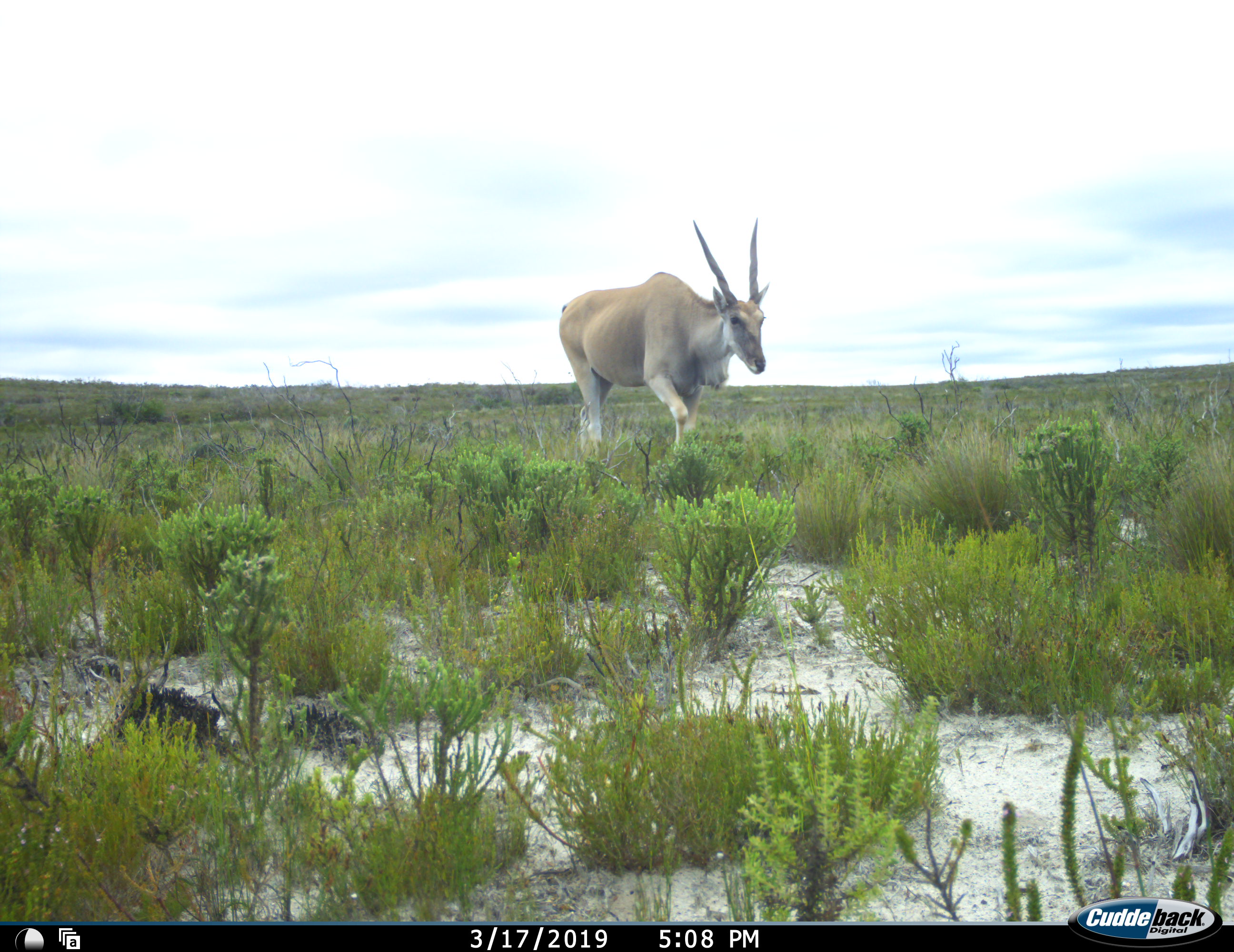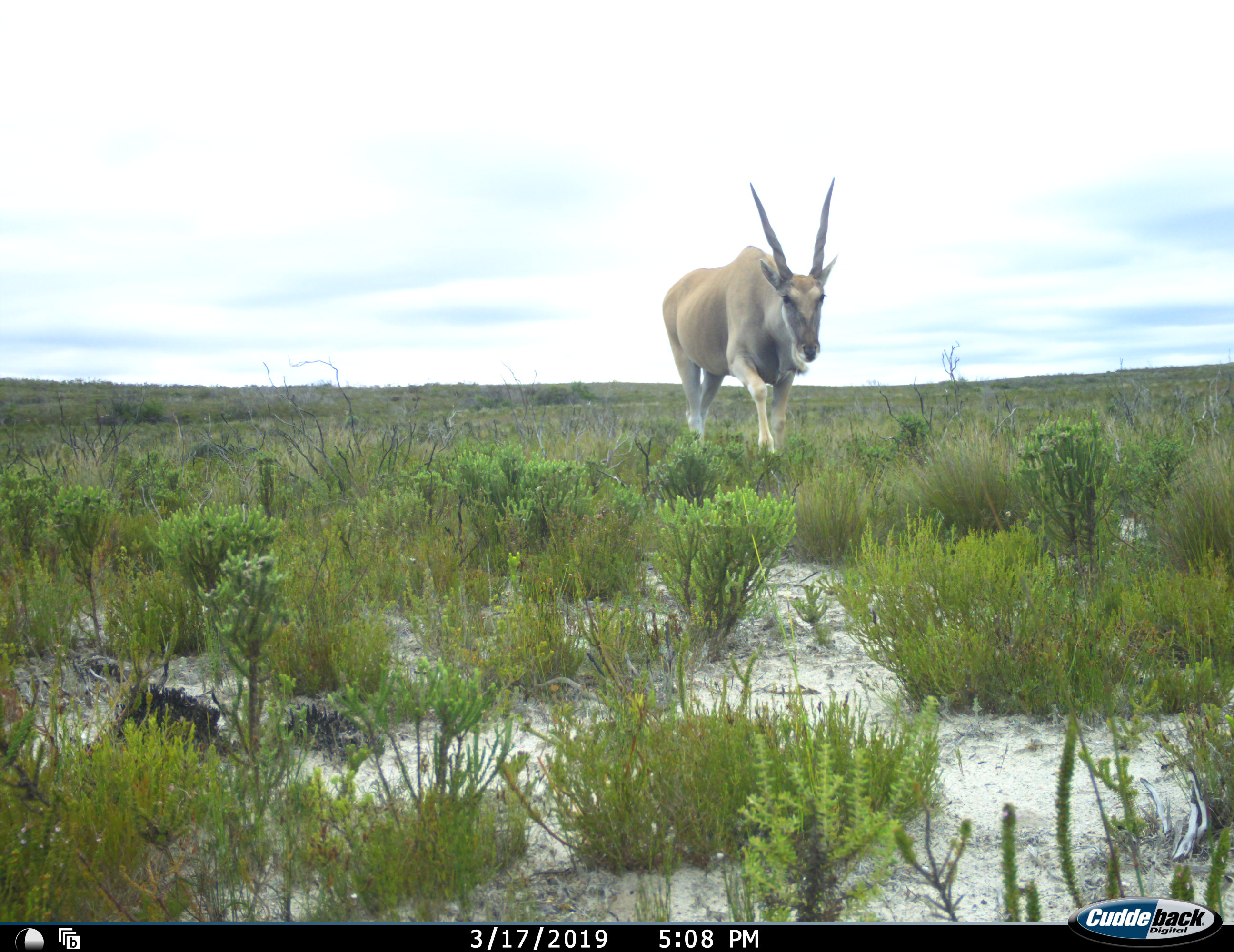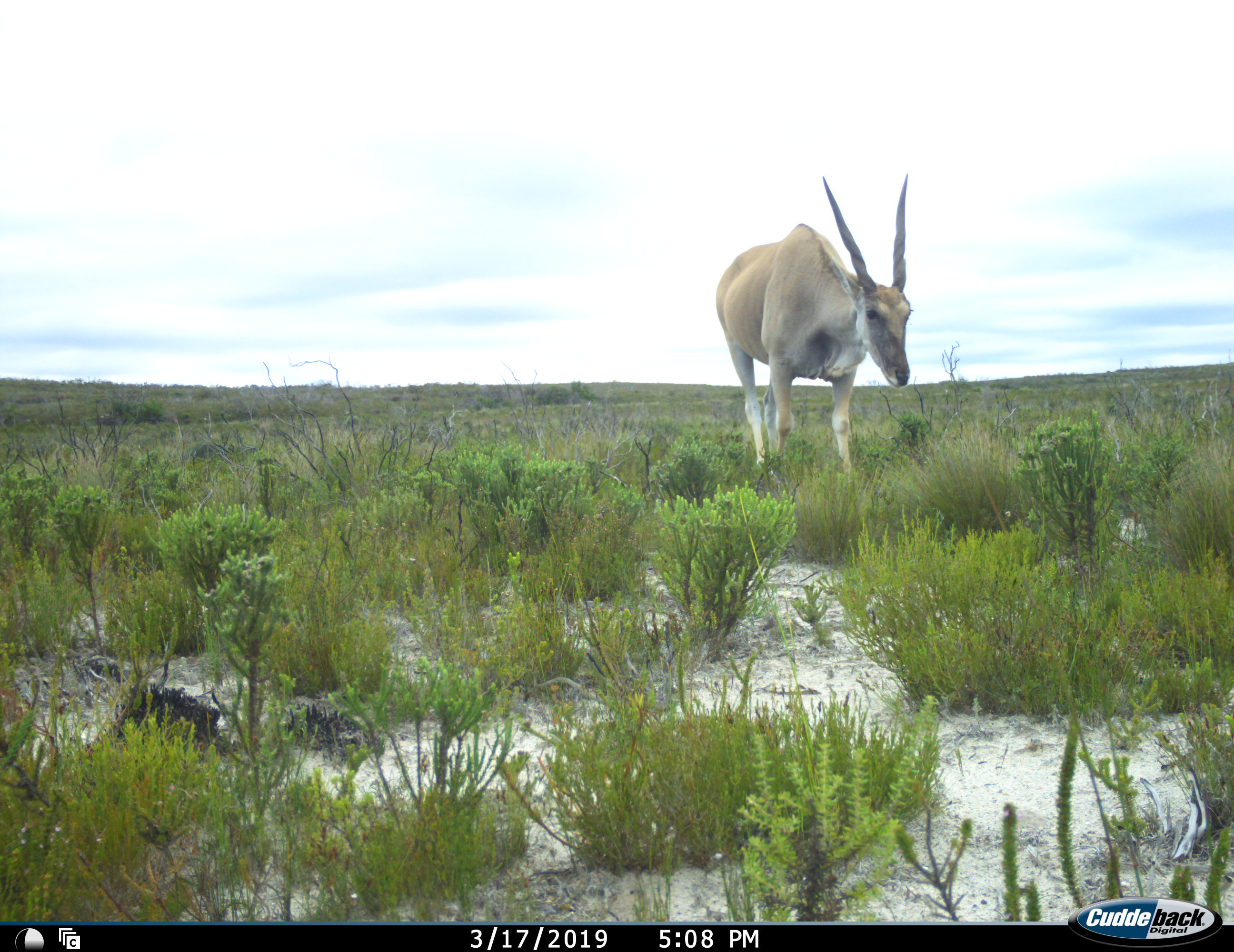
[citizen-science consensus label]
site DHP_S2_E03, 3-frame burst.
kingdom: Animalia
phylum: Chordata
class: Mammalia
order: Artiodactyla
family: Bovidae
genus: Tragelaphus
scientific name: Tragelaphus oryx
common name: eland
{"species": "eland (Tragelaphus oryx)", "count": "1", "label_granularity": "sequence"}